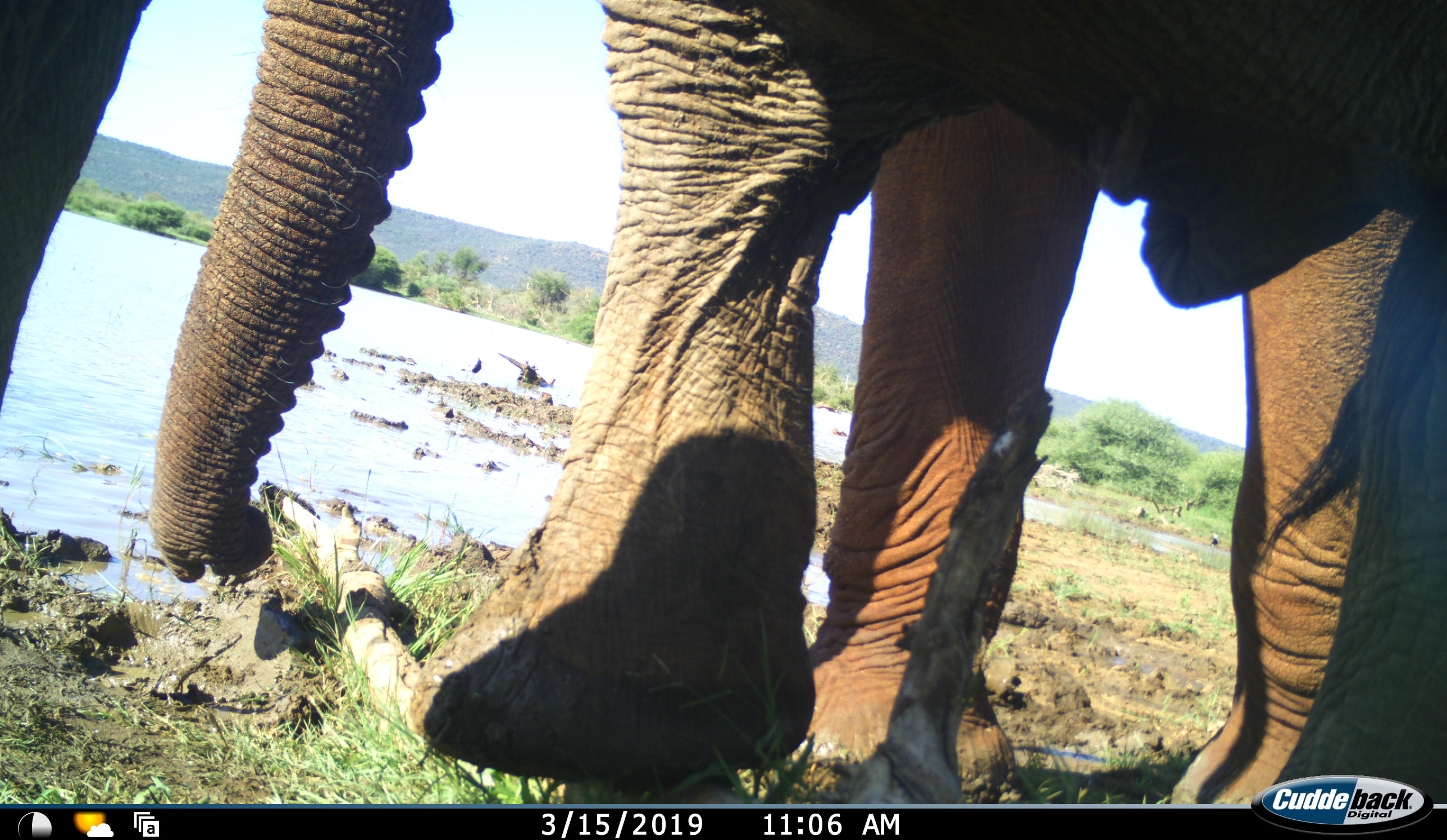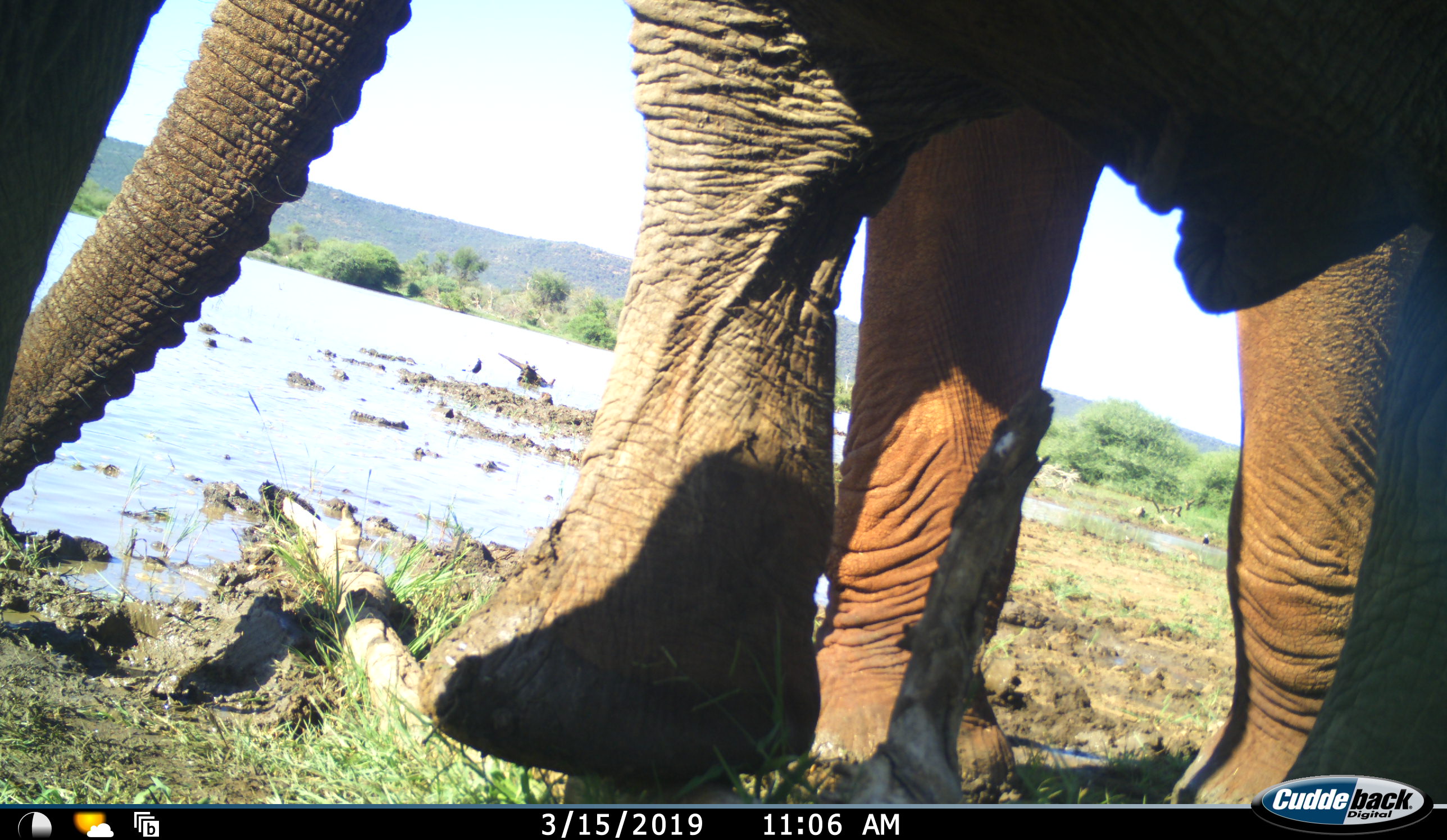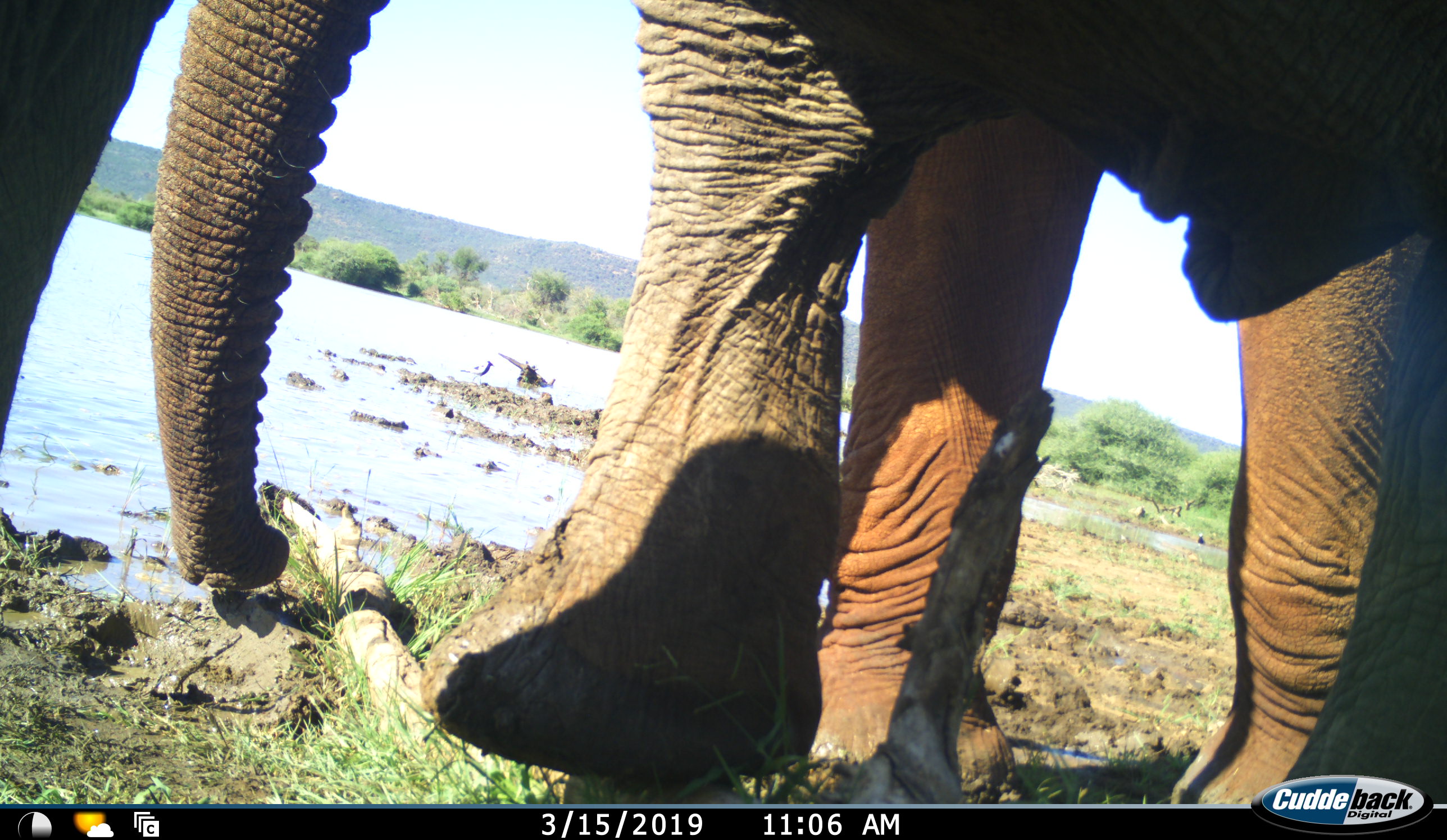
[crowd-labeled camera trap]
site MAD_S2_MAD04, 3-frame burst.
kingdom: Animalia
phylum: Chordata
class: Mammalia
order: Proboscidea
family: Elephantidae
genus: Loxodonta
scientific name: Loxodonta africana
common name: african bush elephant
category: elephant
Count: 1.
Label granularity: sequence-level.